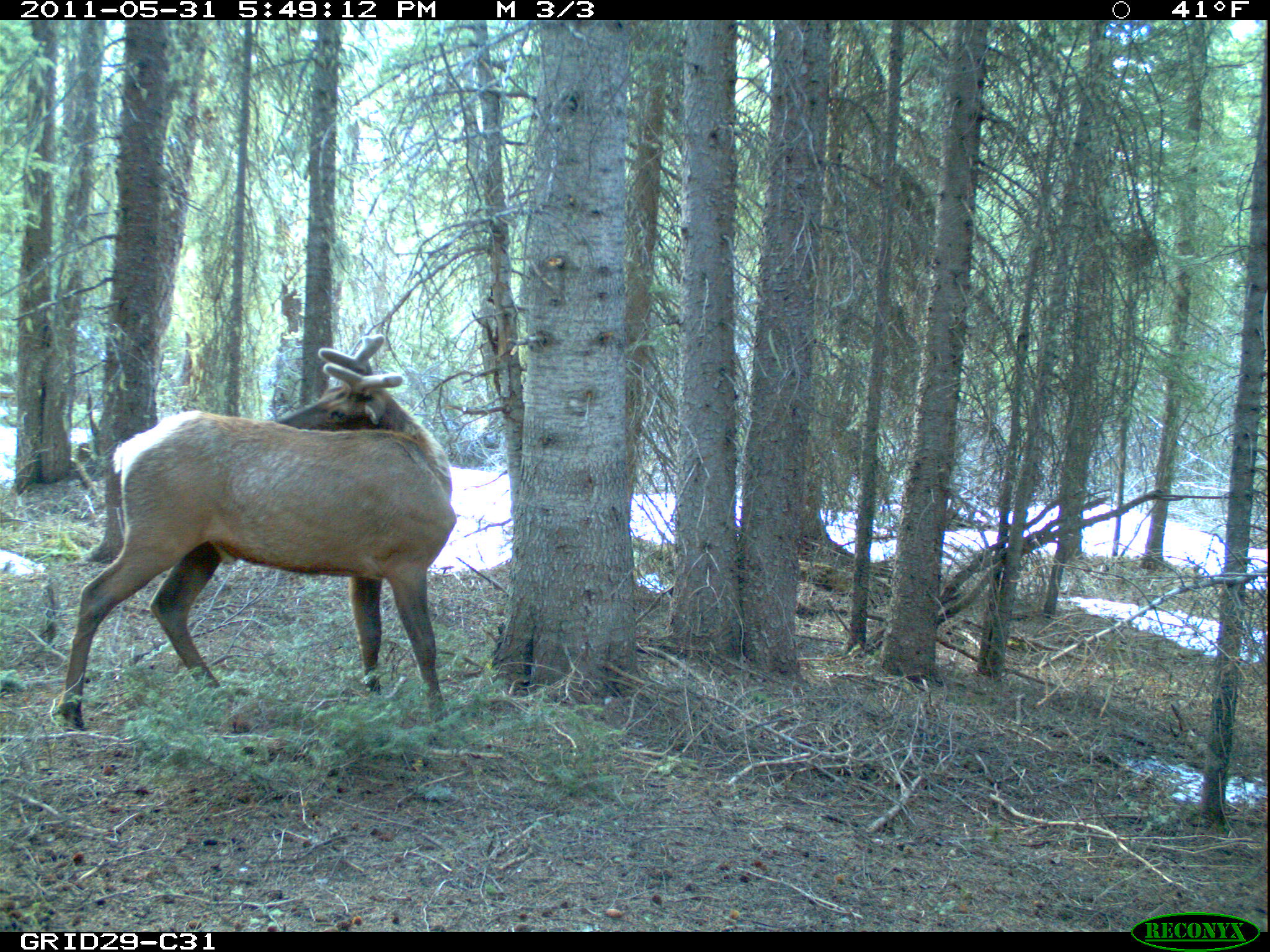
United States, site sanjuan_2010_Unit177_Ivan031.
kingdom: Animalia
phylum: Chordata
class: Mammalia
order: Artiodactyla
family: Cervidae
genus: Cervus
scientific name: Cervus elaphus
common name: red deer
Cervus elaphus (red deer).